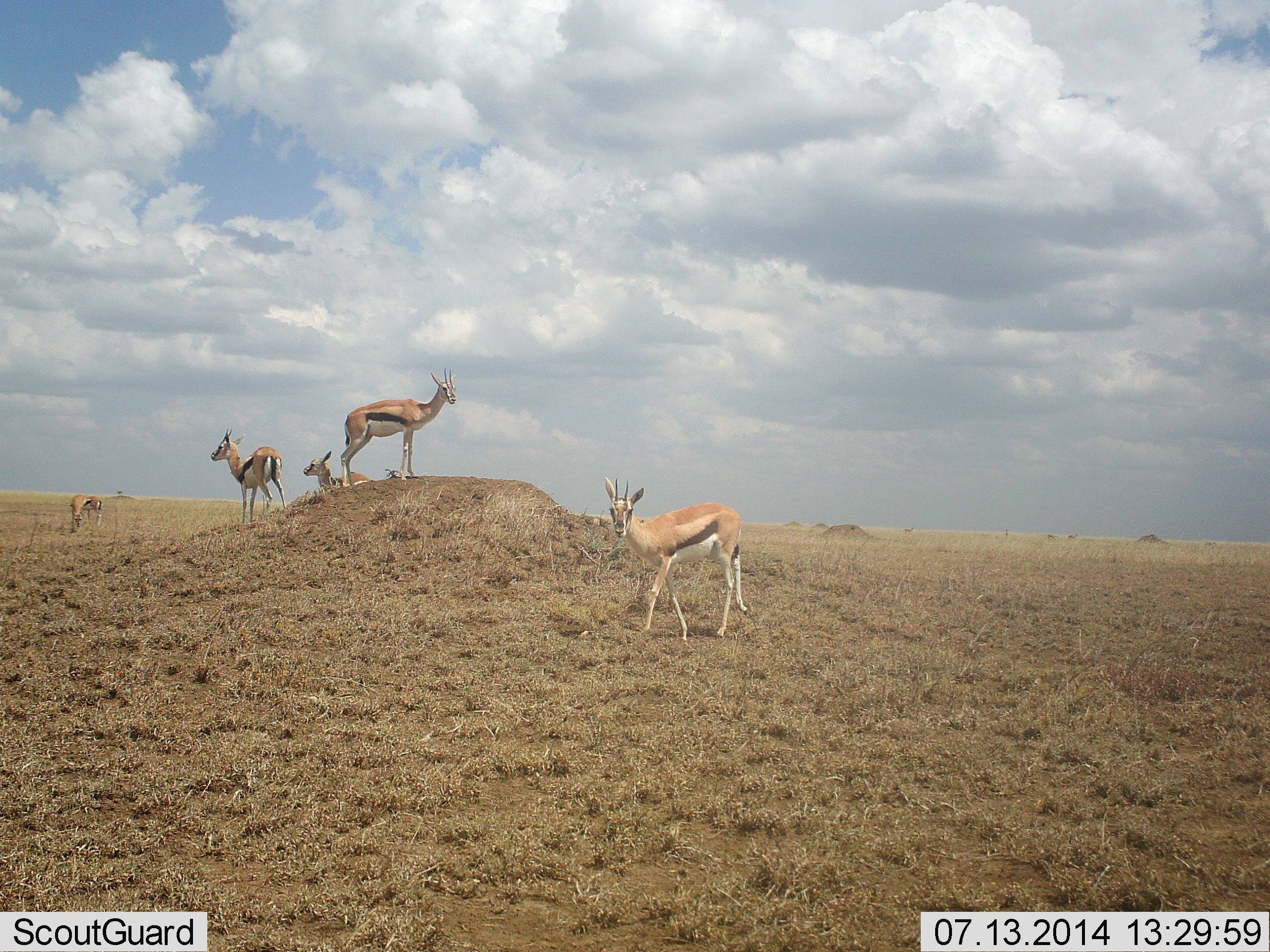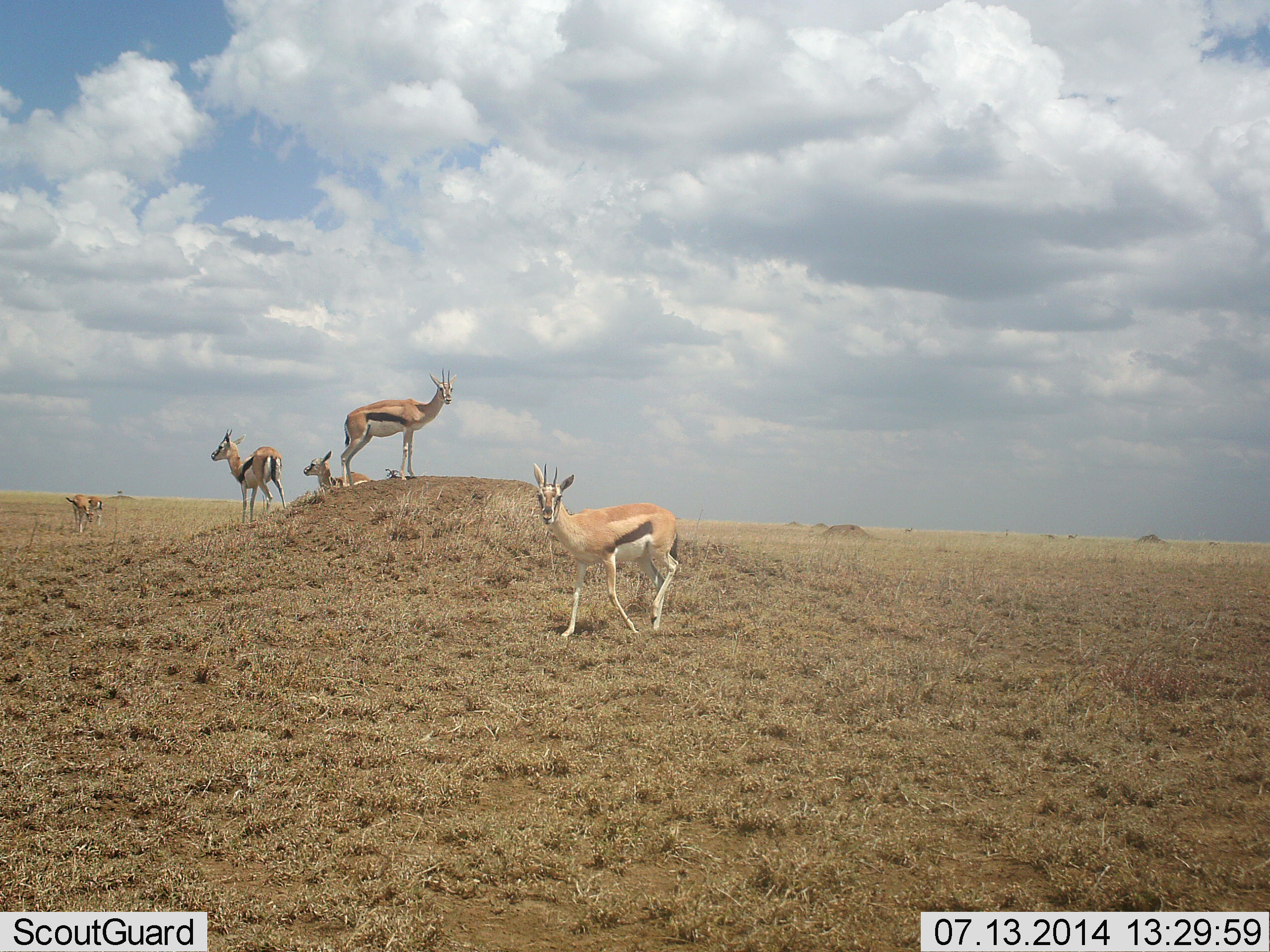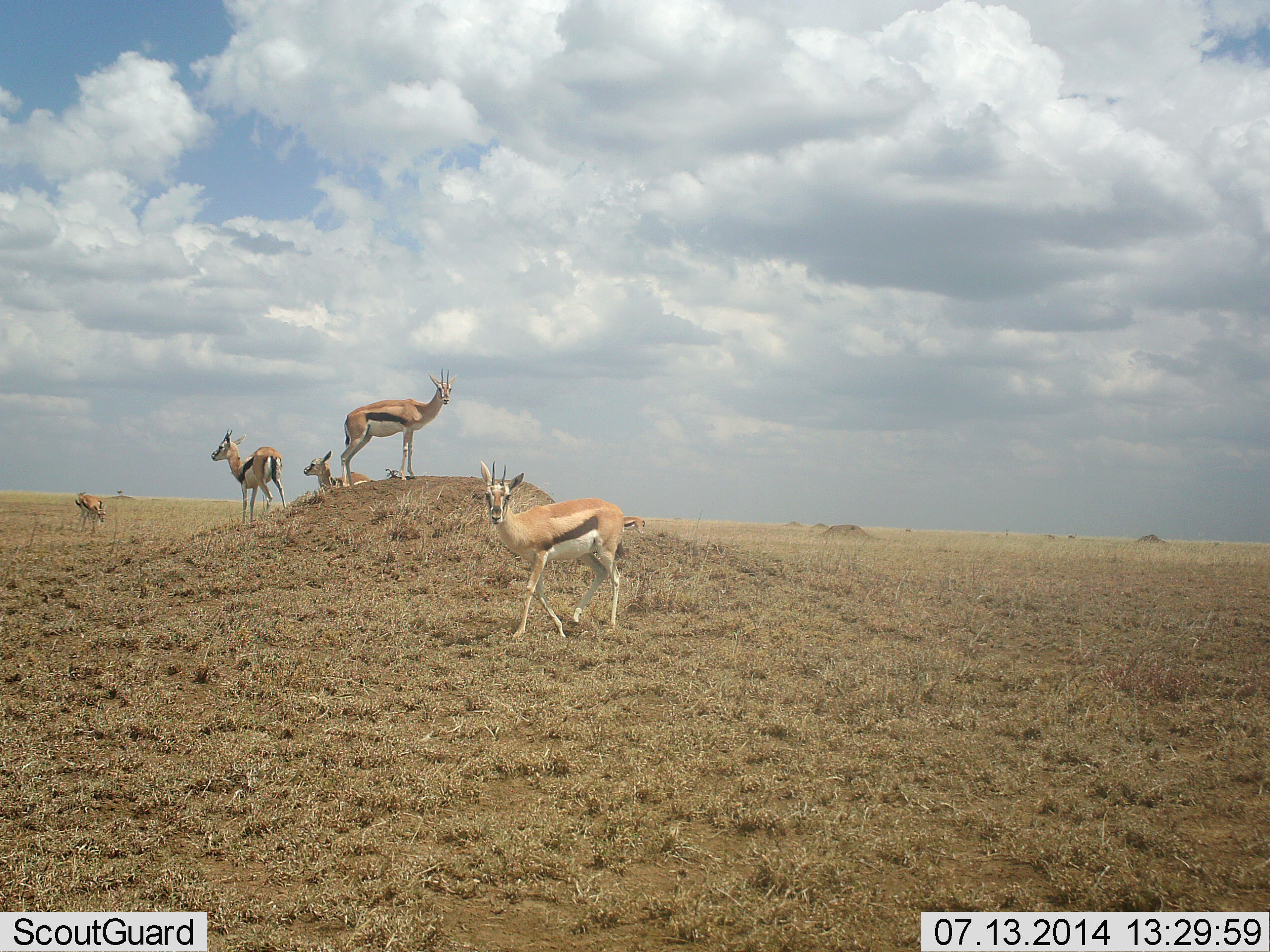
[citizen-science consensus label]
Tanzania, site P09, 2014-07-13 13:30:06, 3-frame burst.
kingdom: Animalia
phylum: Chordata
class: Mammalia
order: Artiodactyla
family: Bovidae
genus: Eudorcas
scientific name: Eudorcas thomsonii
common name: thomson's gazelle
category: gazellethomsons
Gazellethomsons (thomson's gazelle) (Eudorcas thomsonii), count 5. Behavior (volunteer vote fractions): standing 100%, resting 40%, moving 70%, interacting 0%. Young present (vote fraction): 10%. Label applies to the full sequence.